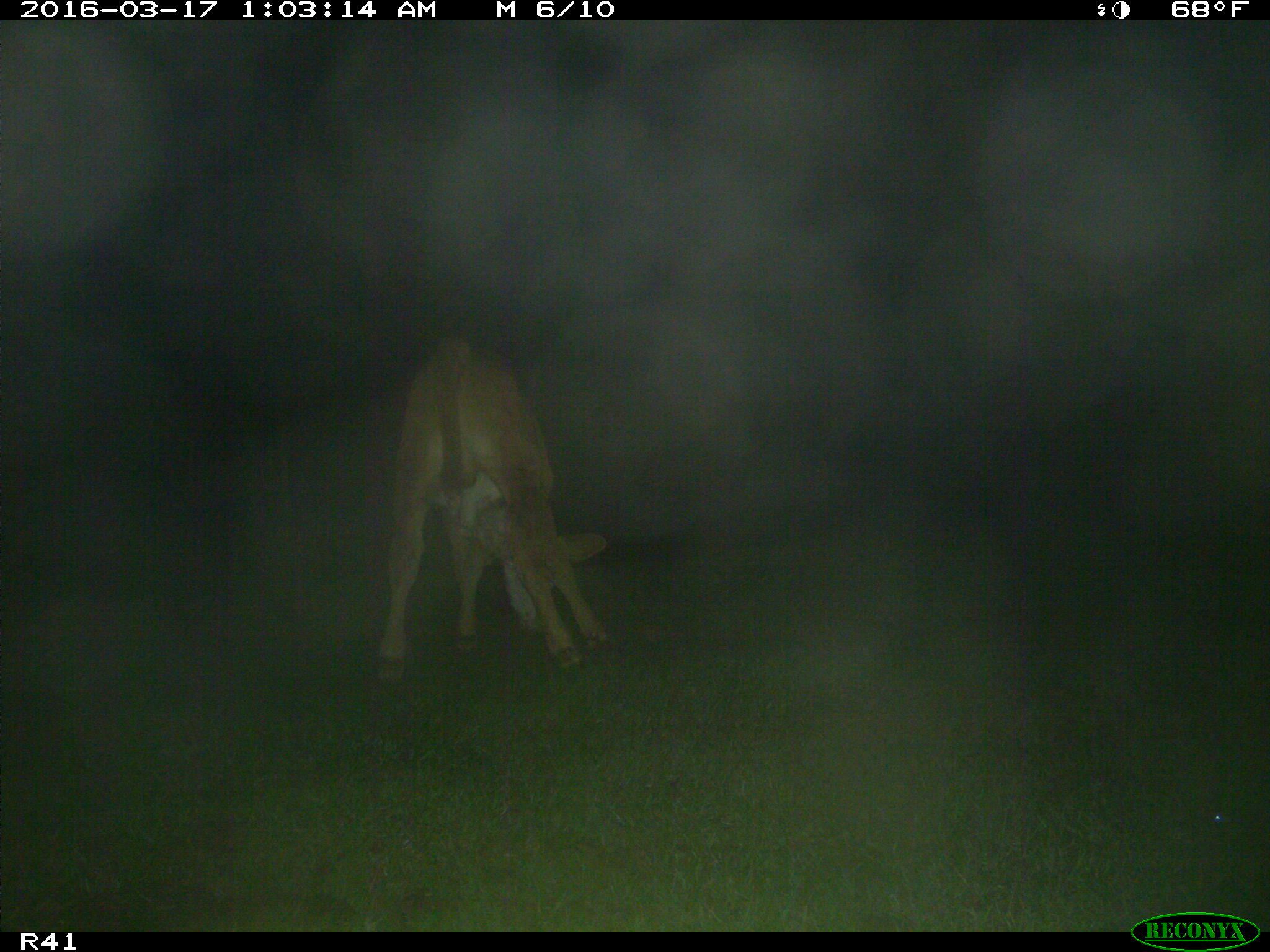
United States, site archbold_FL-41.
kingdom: Animalia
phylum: Chordata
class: Mammalia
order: Artiodactyla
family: Bovidae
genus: Bos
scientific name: Bos taurus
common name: domestic cow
Bos taurus (domestic cow).